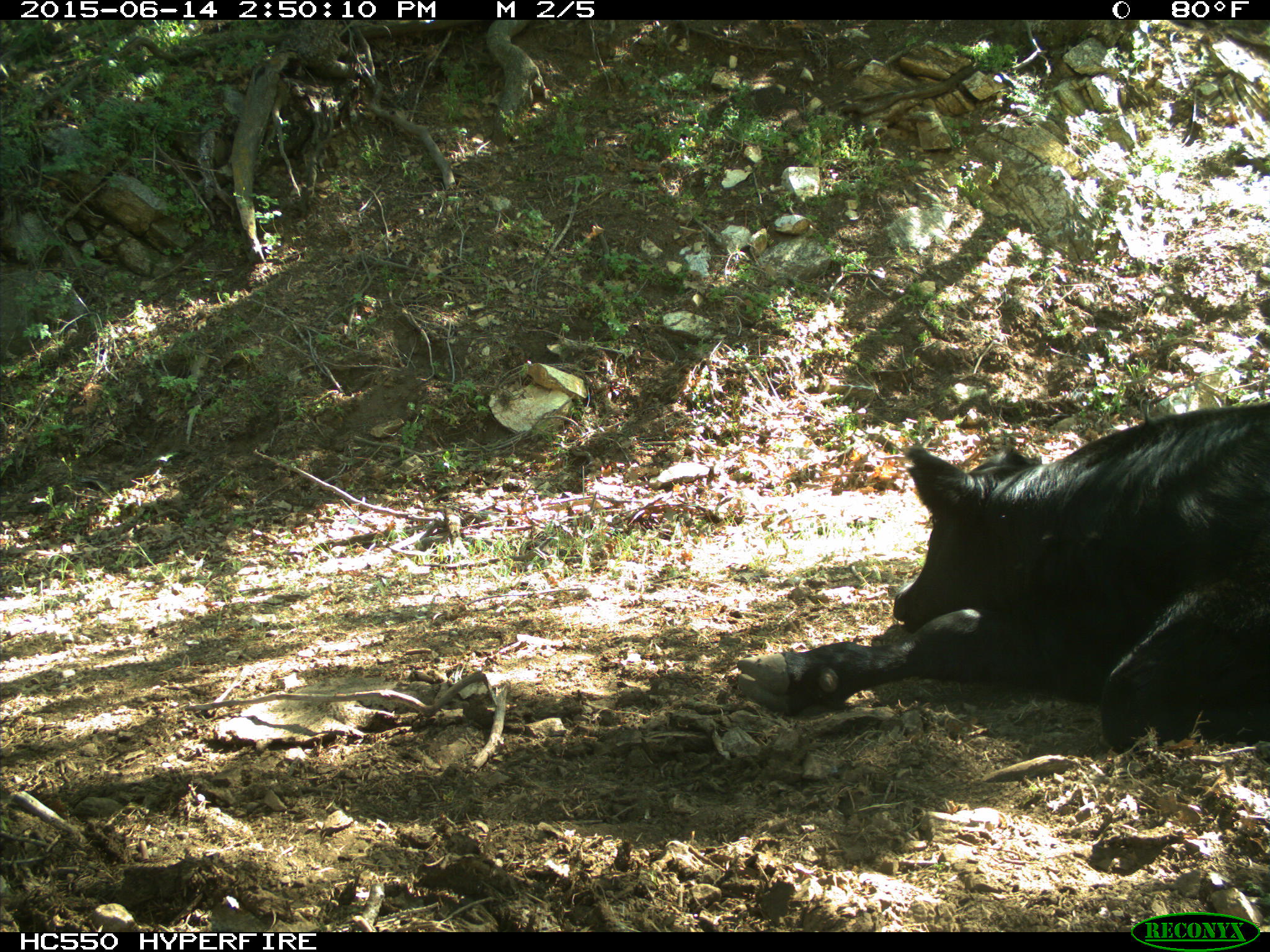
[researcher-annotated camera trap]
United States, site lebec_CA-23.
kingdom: Animalia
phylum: Chordata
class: Mammalia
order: Artiodactyla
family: Bovidae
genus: Bos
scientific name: Bos taurus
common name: domestic cow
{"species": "Bos taurus (domestic cow)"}